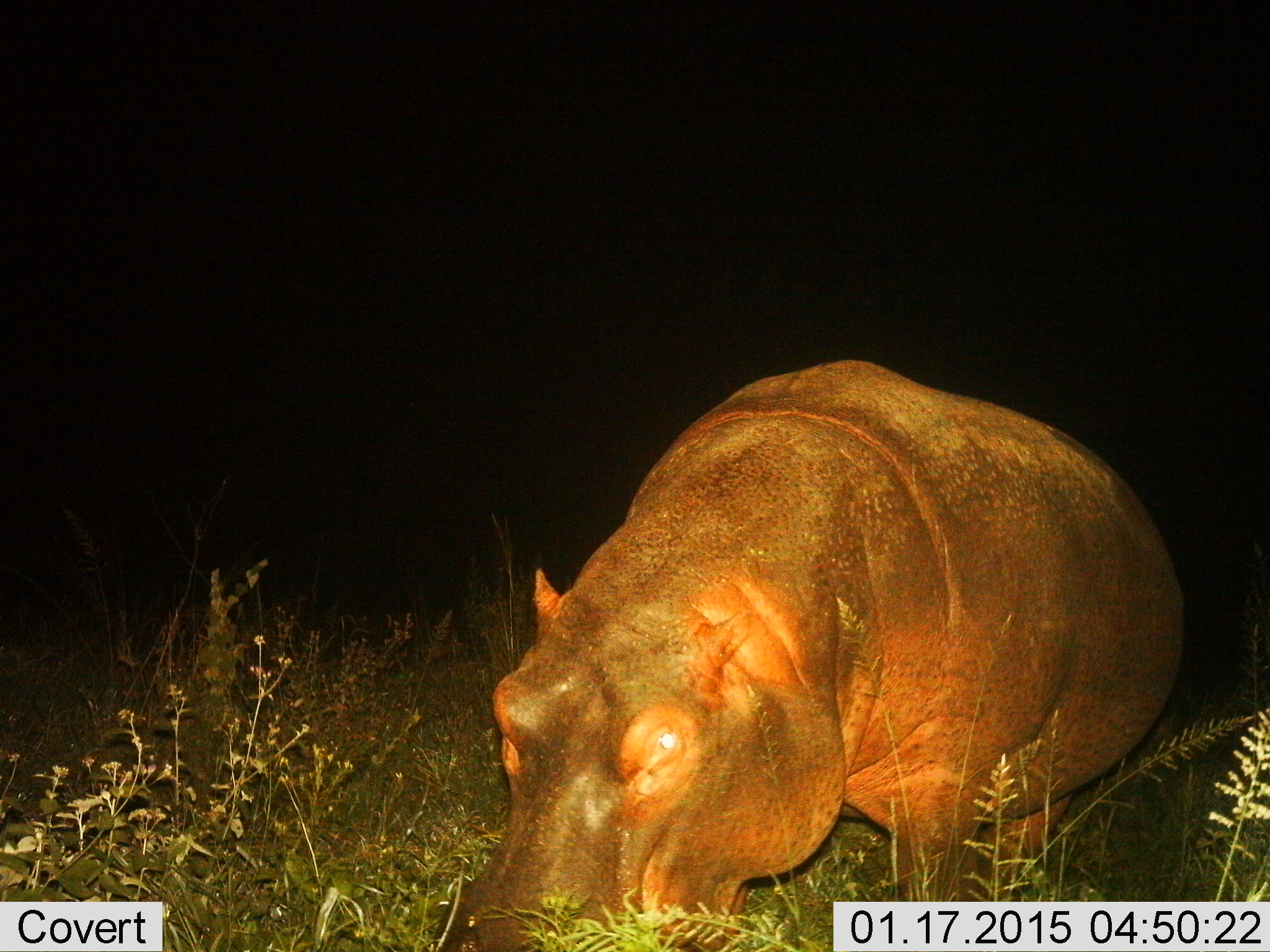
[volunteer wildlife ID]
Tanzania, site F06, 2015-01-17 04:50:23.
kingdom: Animalia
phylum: Chordata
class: Mammalia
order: Artiodactyla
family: Hippopotamidae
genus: Hippopotamus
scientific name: Hippopotamus amphibius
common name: hippopotamus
Hippopotamus (Hippopotamus amphibius), count 1. Behavior (volunteer vote fractions): standing 40%, resting 0%, moving 10%, interacting 0%. Young present (vote fraction): 0%. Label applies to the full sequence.